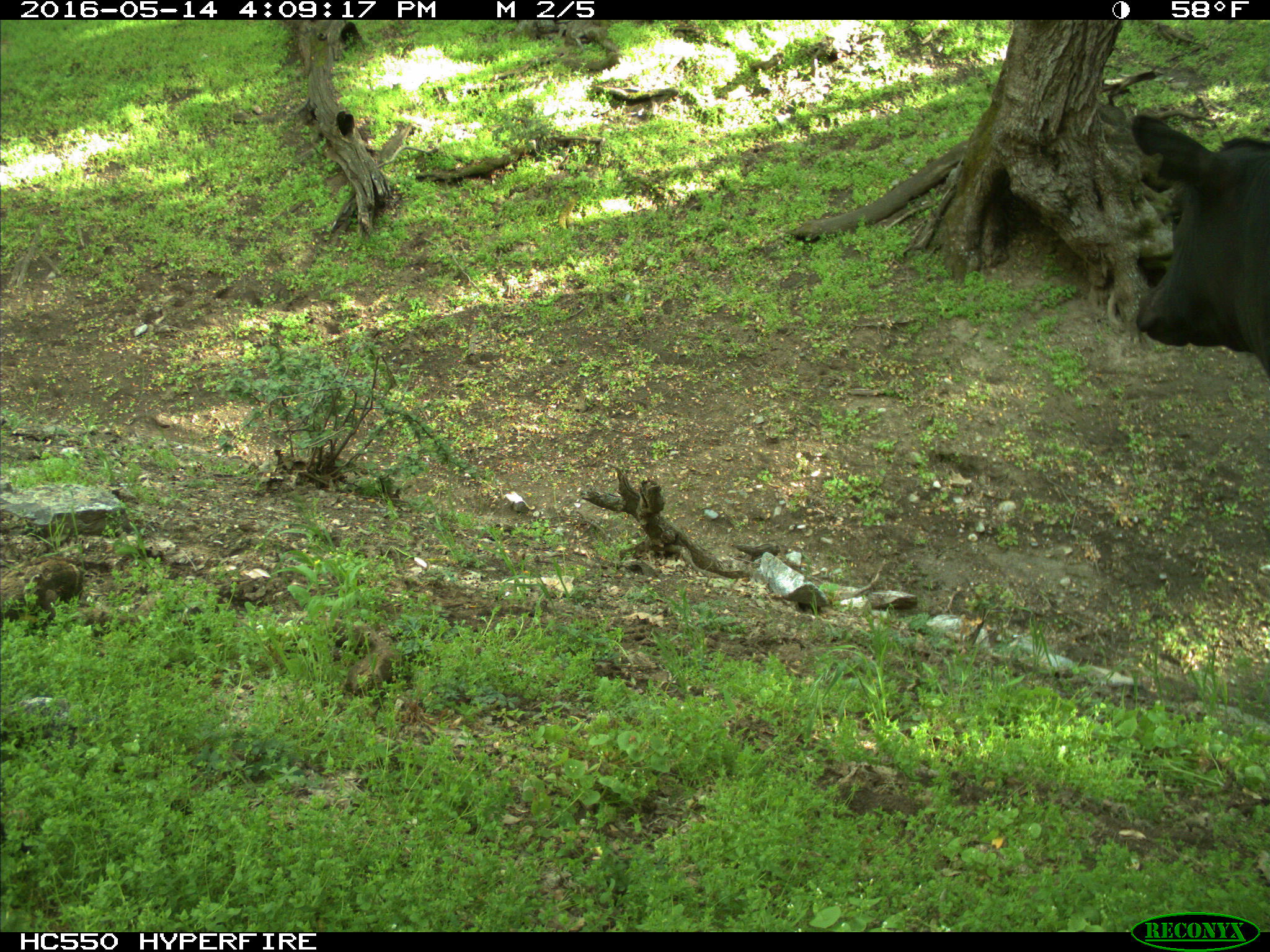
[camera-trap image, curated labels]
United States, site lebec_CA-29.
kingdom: Animalia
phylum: Chordata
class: Mammalia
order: Artiodactyla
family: Bovidae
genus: Bos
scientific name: Bos taurus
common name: domestic cow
Bos taurus (domestic cow).